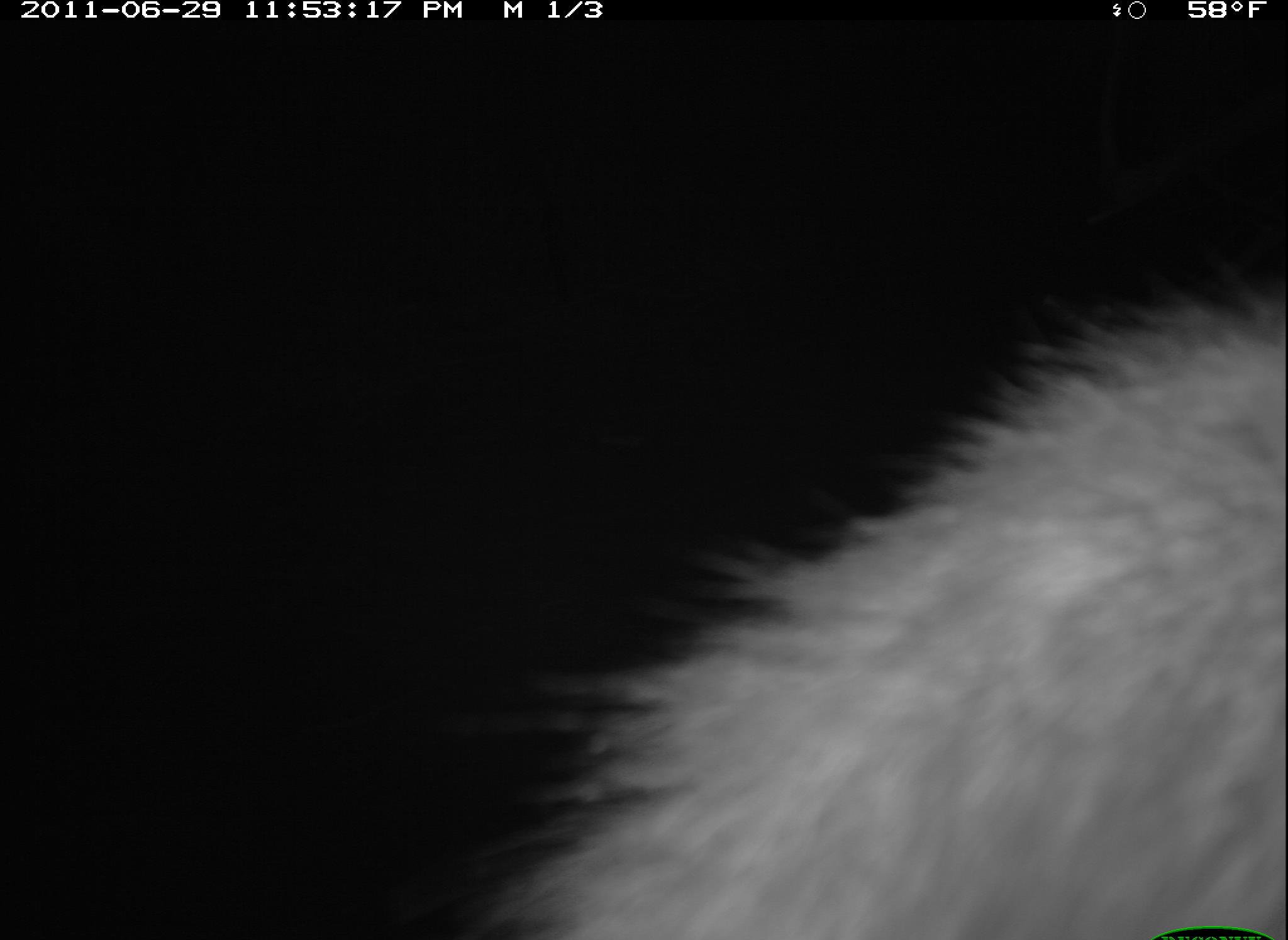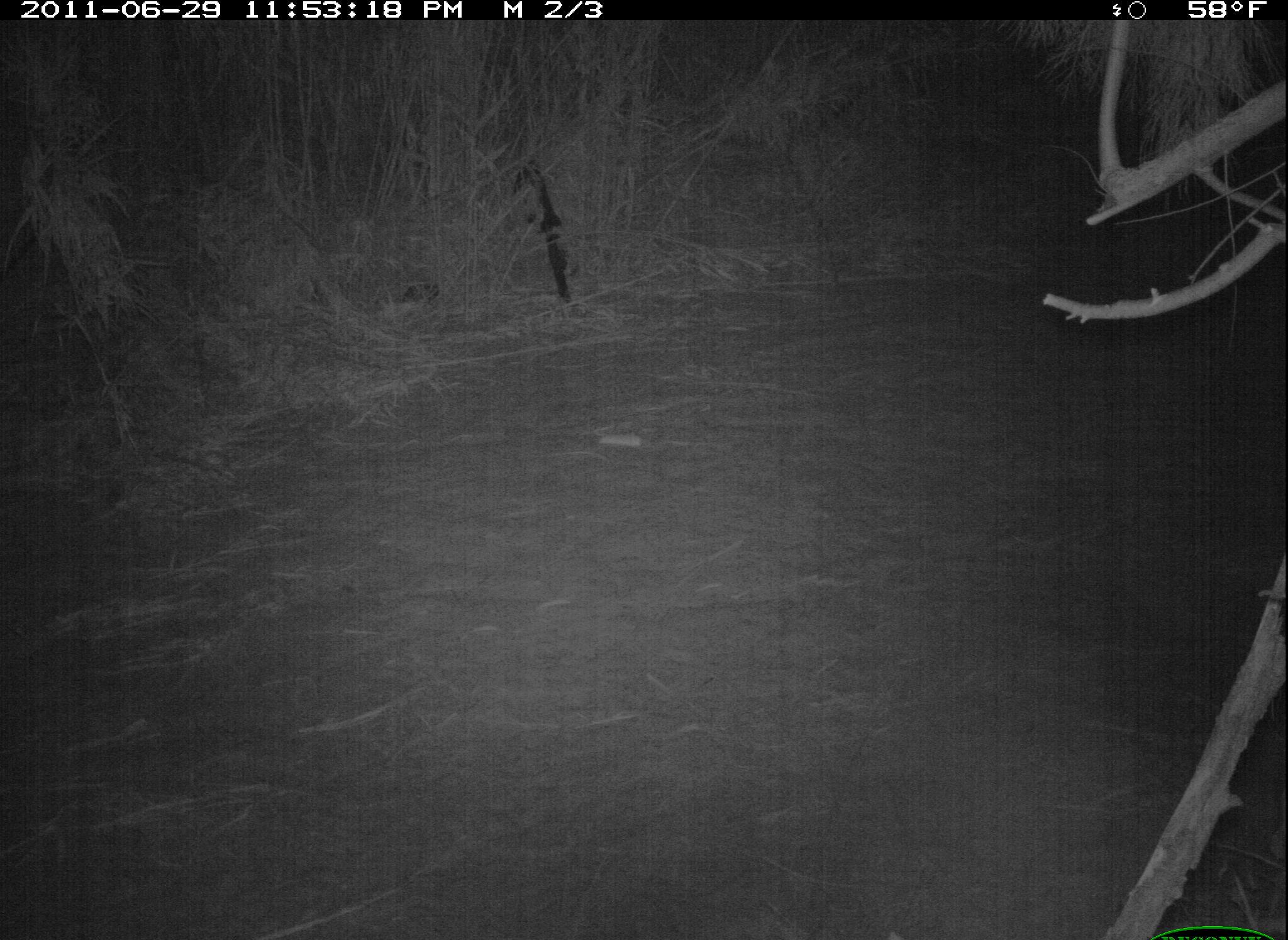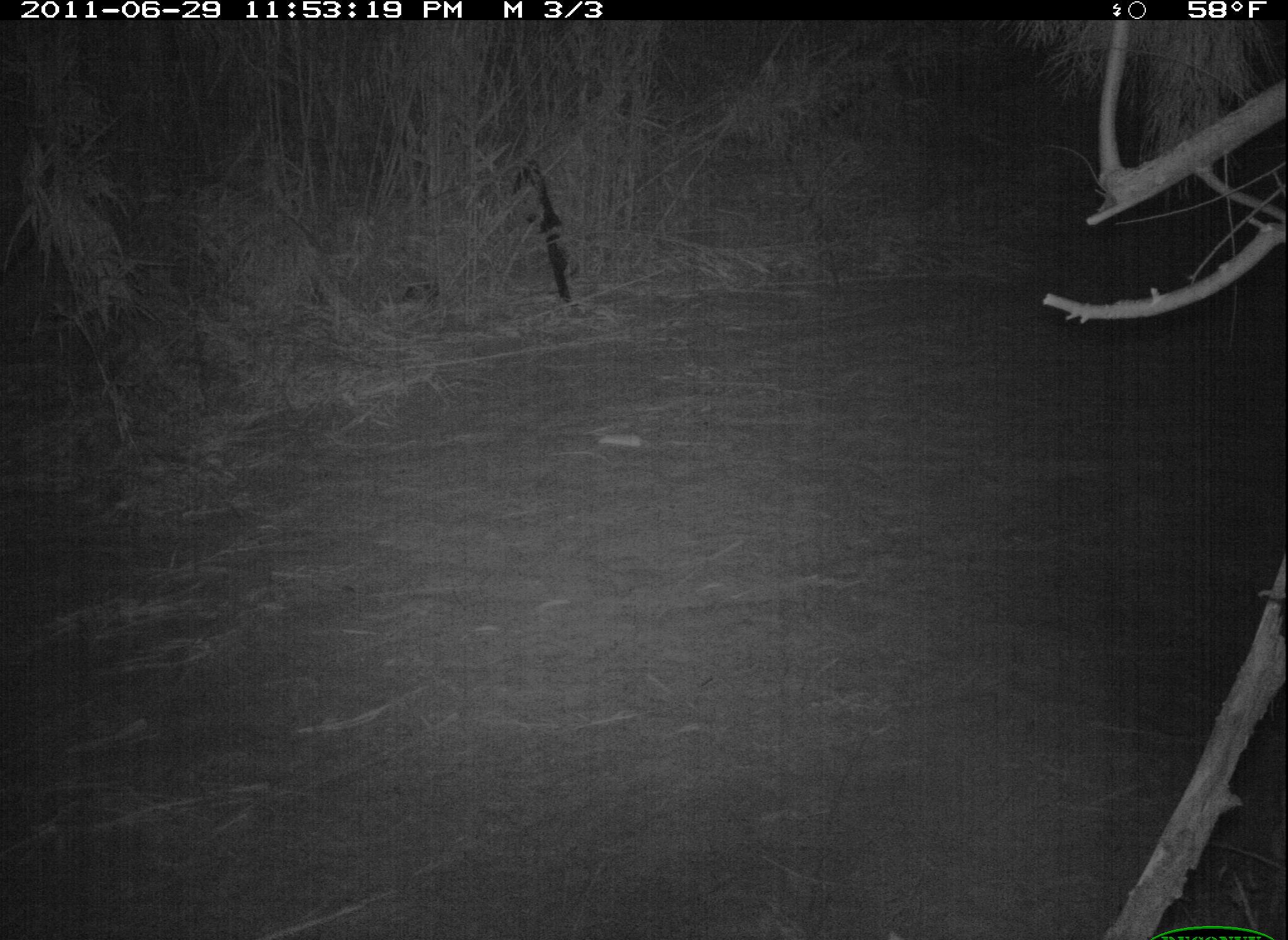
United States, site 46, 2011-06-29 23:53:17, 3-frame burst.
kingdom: Animalia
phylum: Chordata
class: Mammalia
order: Carnivora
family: Procyonidae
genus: Procyon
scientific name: Procyon lotor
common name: raccoon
Raccoon (Procyon lotor).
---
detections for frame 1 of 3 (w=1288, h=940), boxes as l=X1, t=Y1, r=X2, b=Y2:
raccoon: l=431, t=279, r=1285, b=940